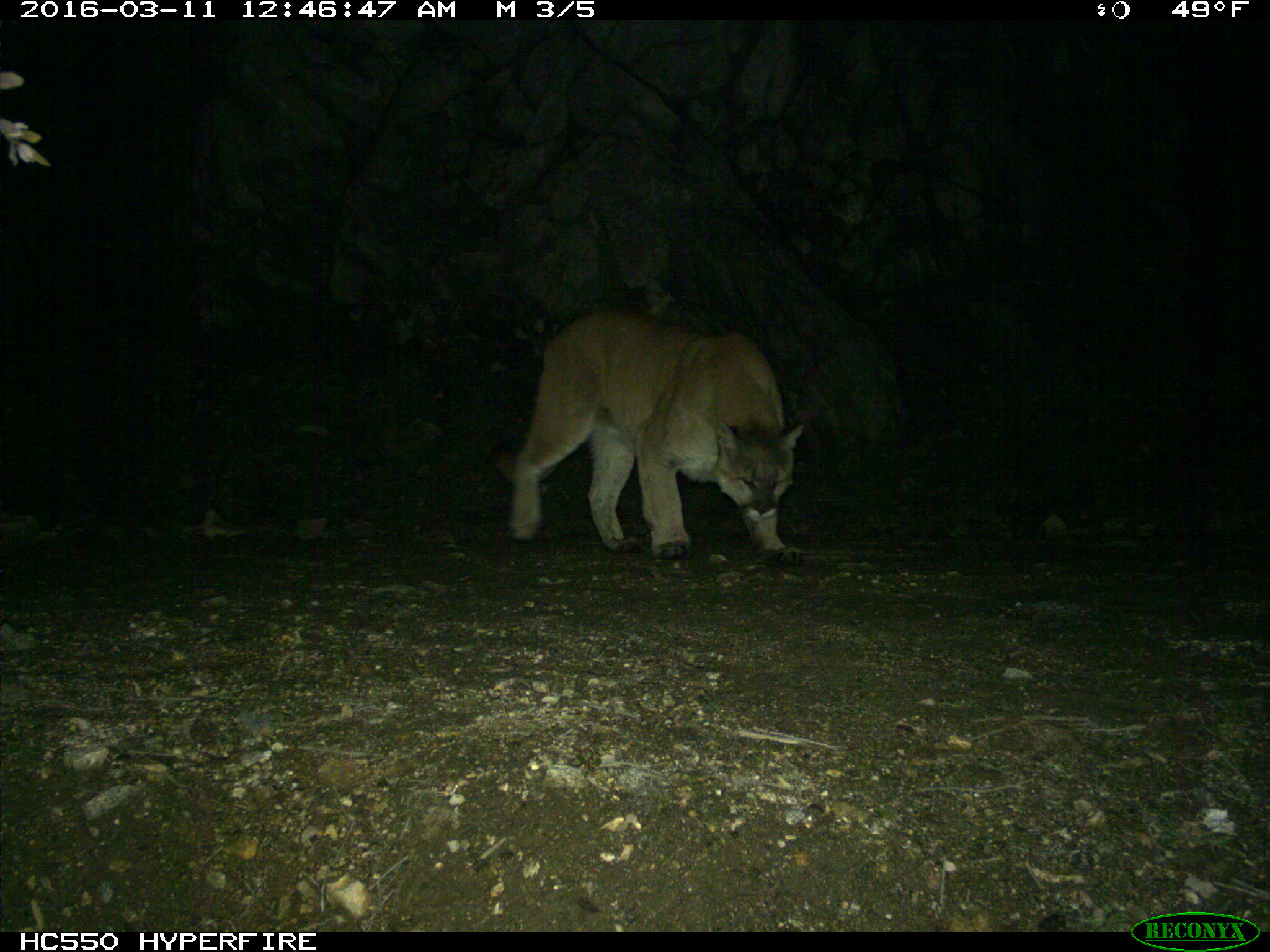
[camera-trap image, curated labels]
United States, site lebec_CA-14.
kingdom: Animalia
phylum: Chordata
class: Mammalia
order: Carnivora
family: Felidae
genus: Puma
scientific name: Puma concolor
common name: mountain lion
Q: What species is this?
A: Puma concolor (mountain lion).